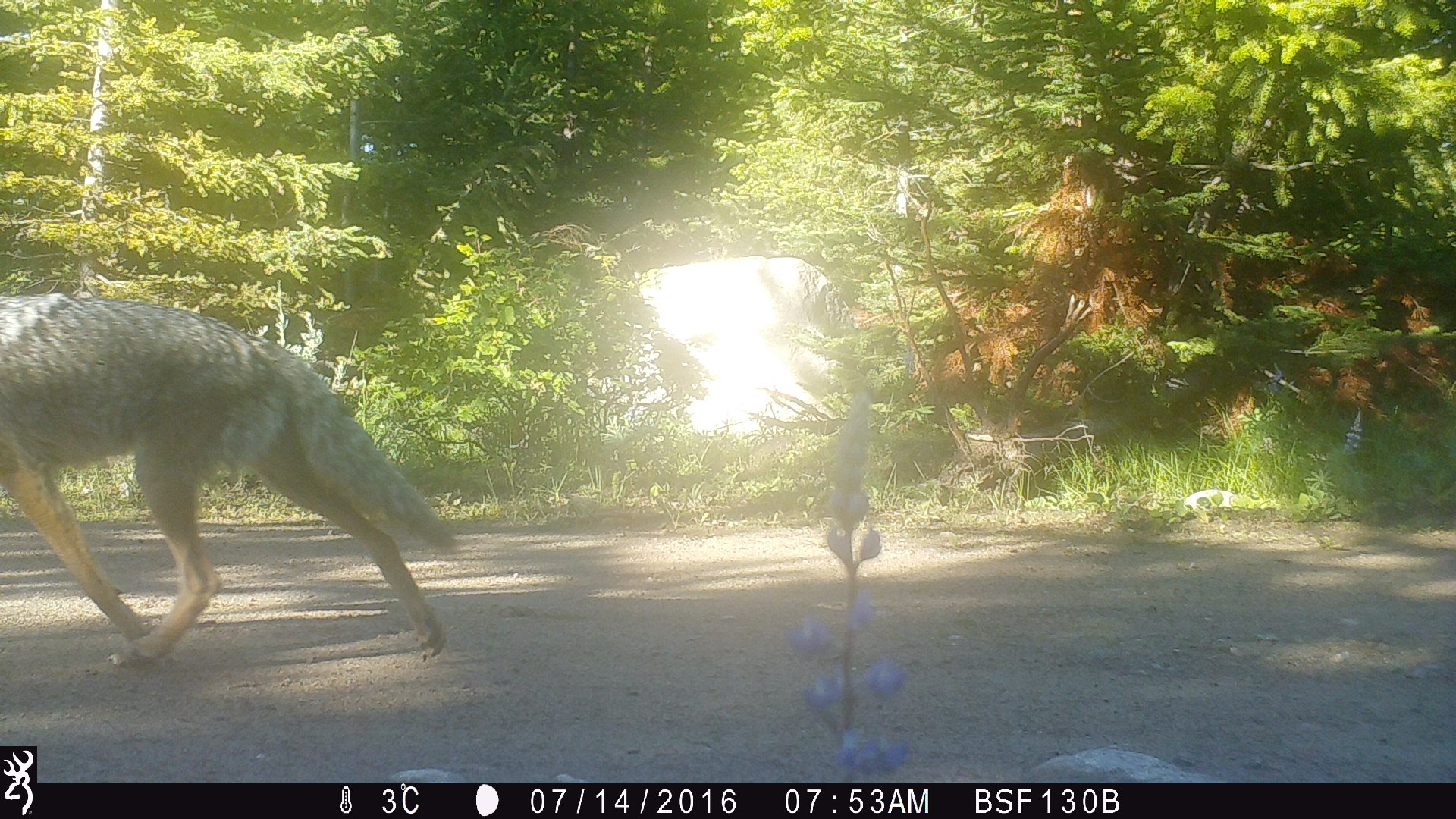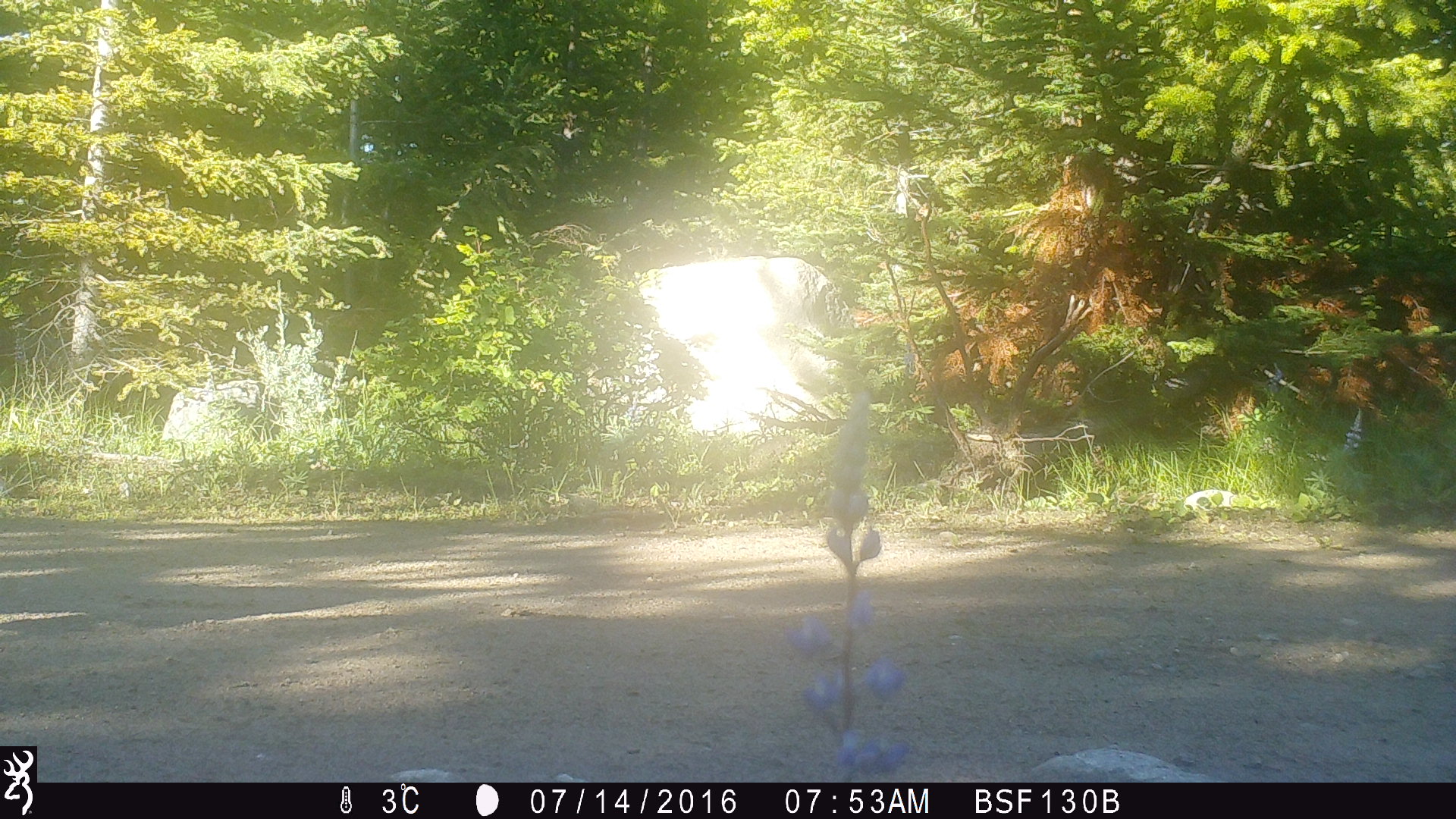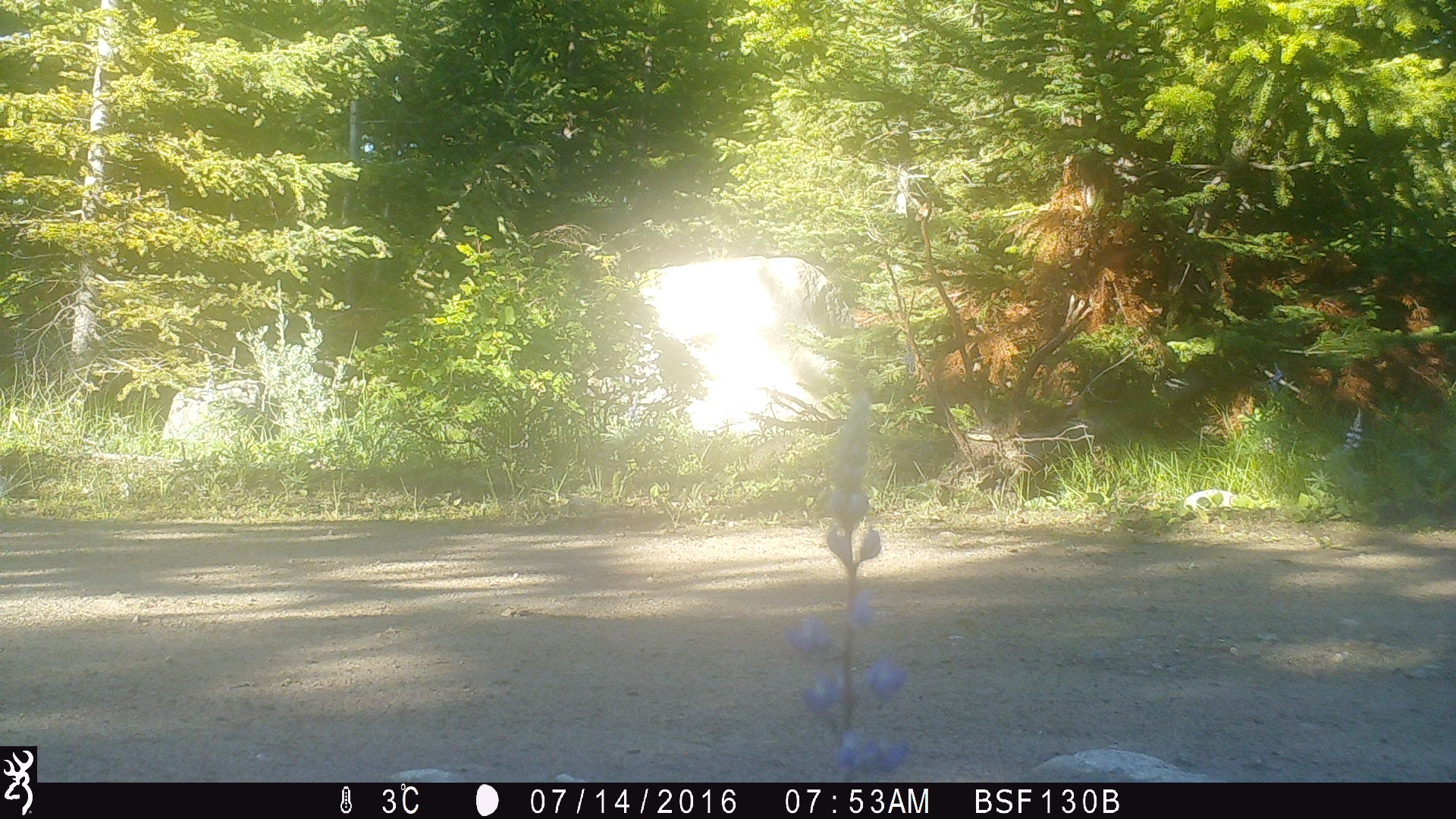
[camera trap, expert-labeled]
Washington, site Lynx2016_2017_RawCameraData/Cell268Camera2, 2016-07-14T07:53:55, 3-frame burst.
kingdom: Animalia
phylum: Chordata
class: Mammalia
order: Carnivora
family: Canidae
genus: Canis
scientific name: Canis latrans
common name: coyote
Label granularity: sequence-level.